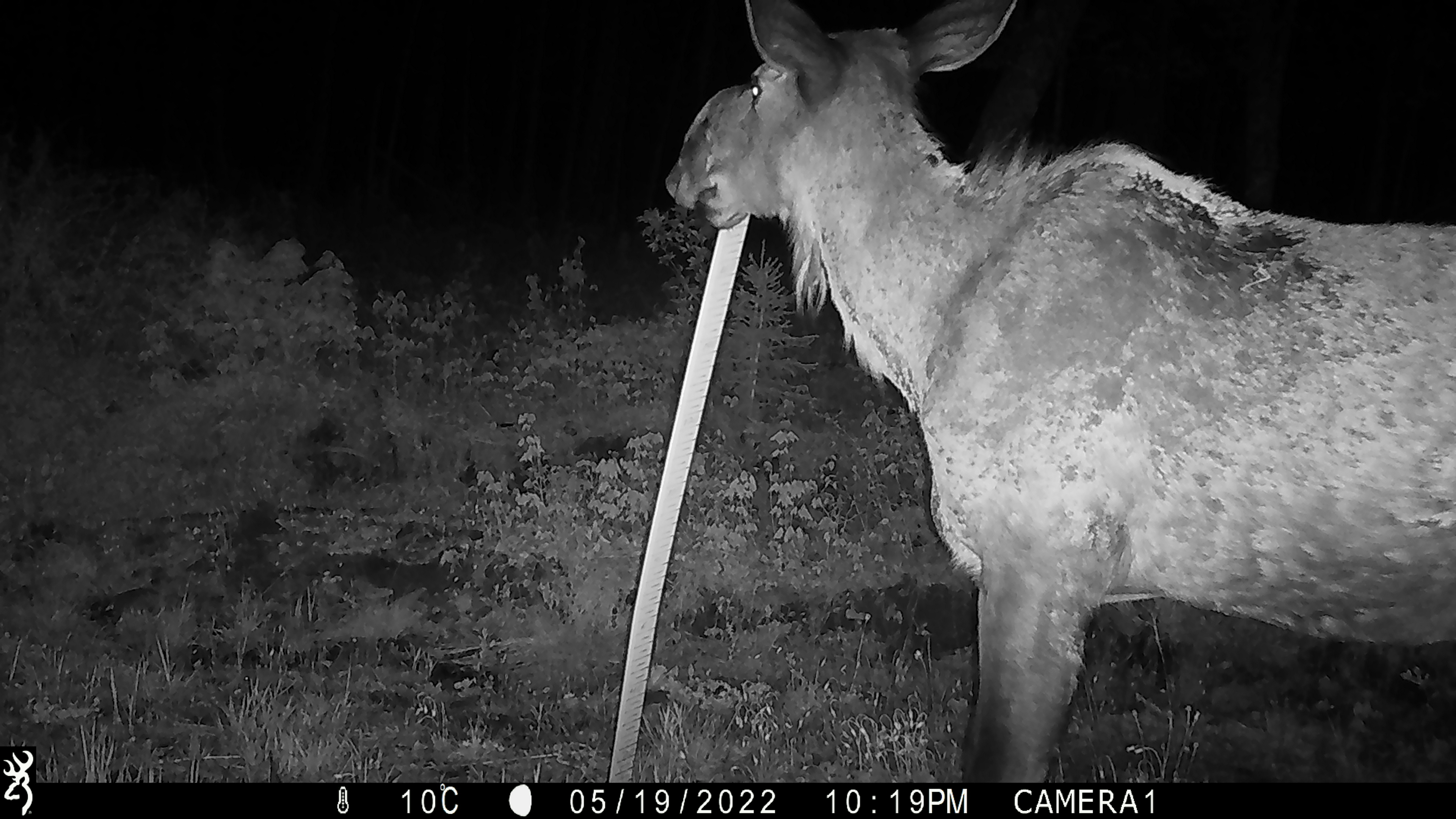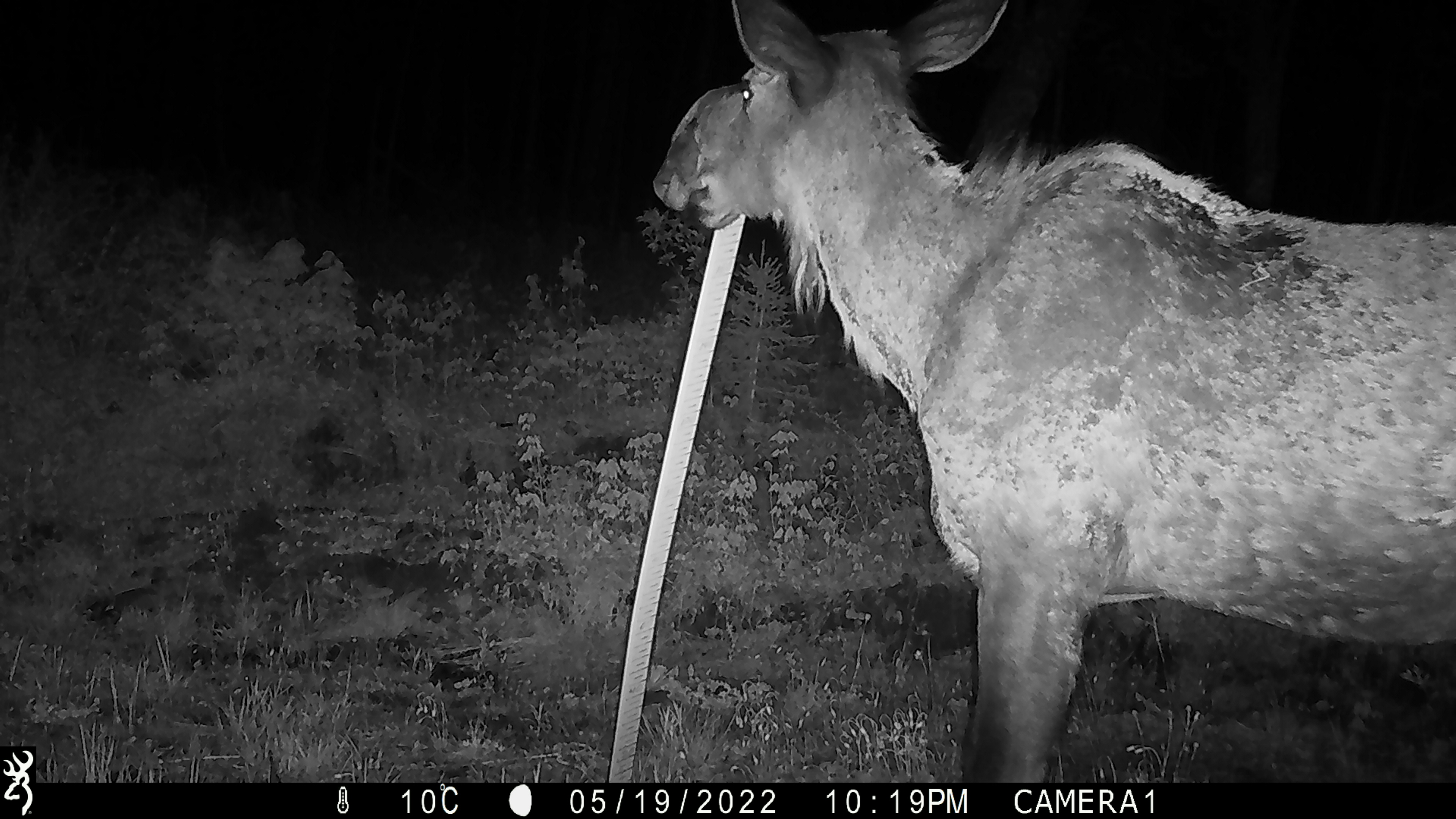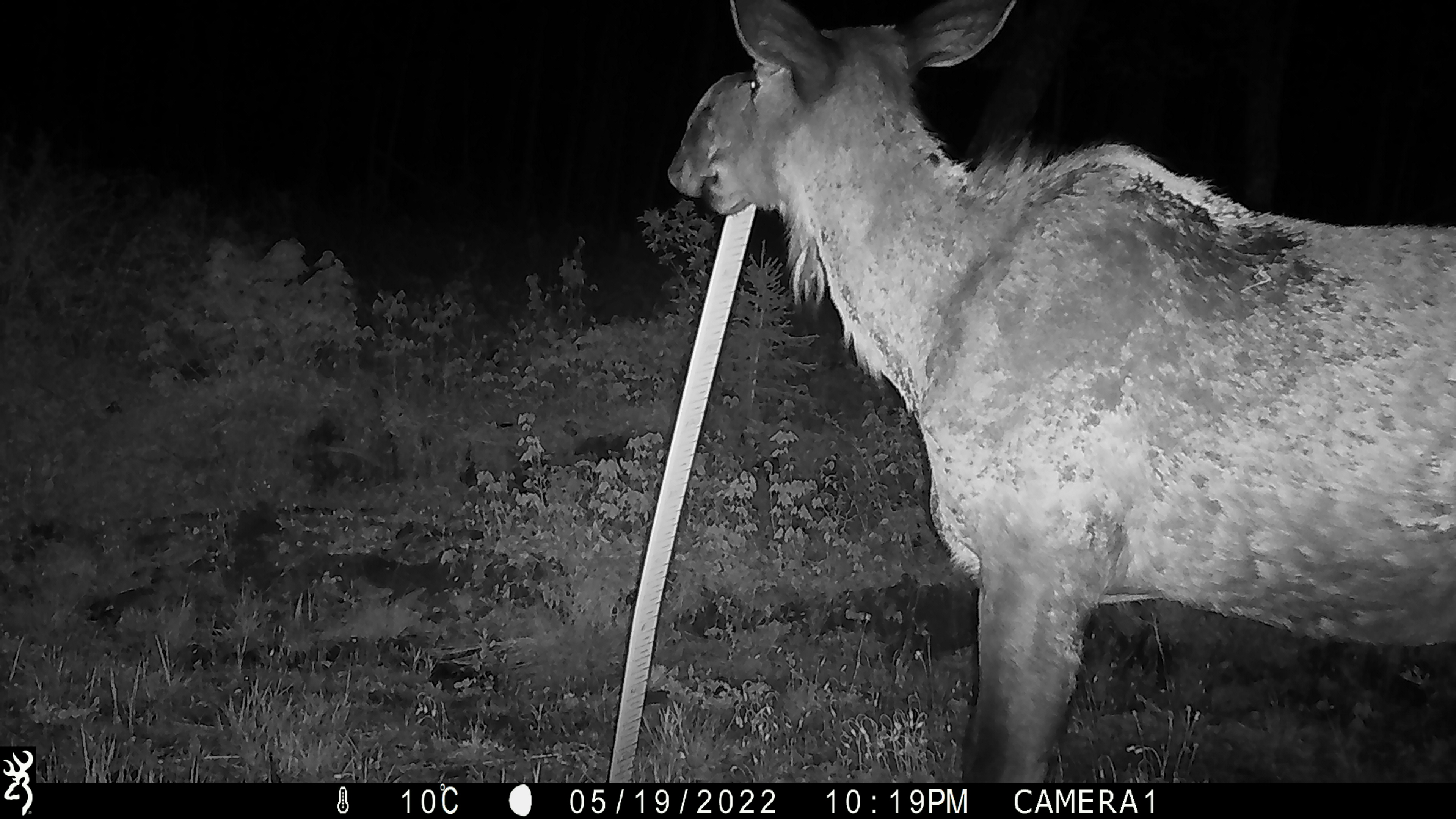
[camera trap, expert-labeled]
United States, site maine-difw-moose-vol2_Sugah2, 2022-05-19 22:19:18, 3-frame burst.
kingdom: Animalia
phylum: Chordata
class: Mammalia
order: Artiodactyla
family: Cervidae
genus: Alces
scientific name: Alces alces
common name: moose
Moose (Alces alces).